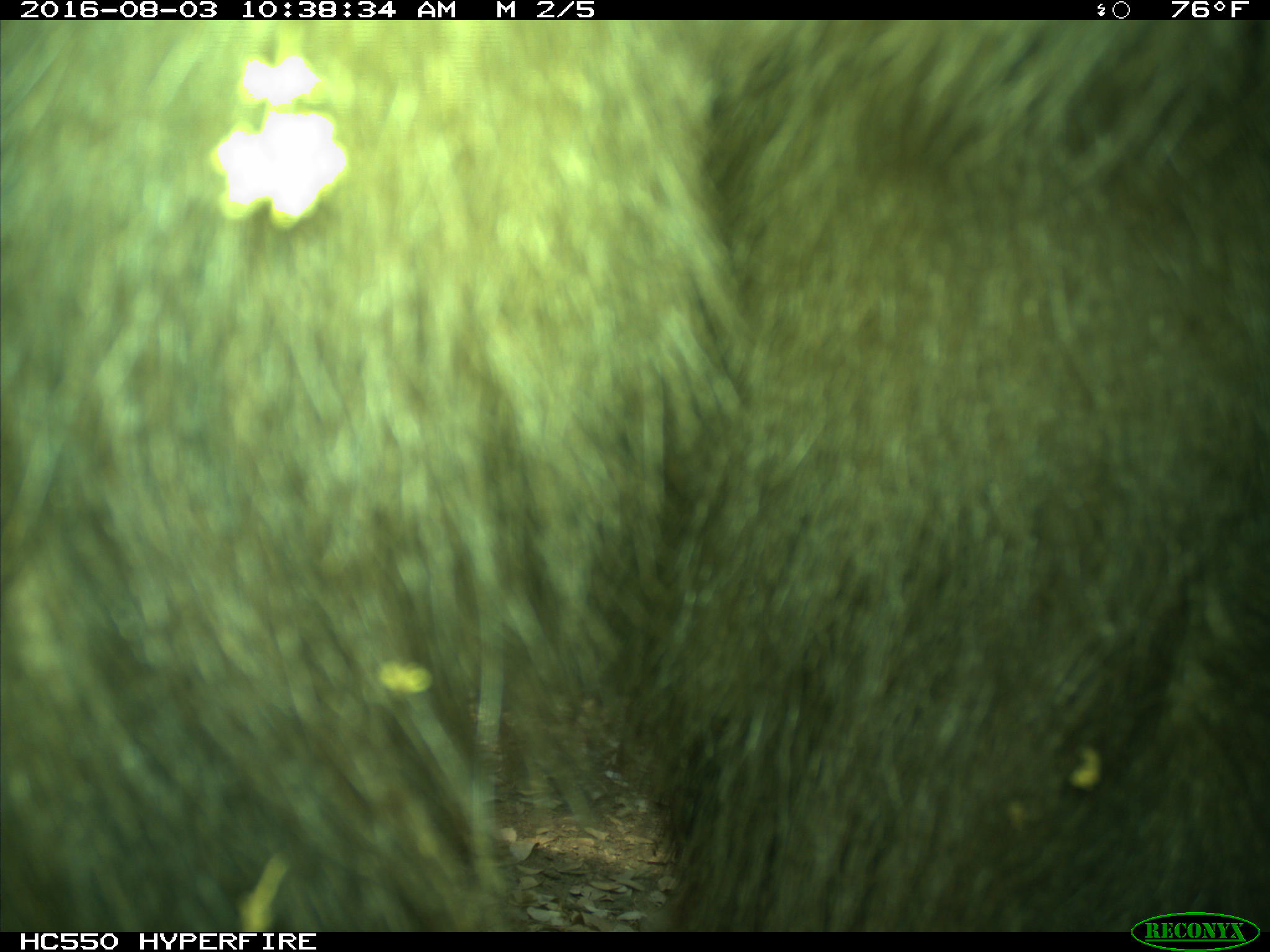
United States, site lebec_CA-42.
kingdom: Animalia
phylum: Chordata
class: Mammalia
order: Carnivora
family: Ursidae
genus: Ursus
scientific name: Ursus americanus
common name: american black bear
Ursus americanus (american black bear).